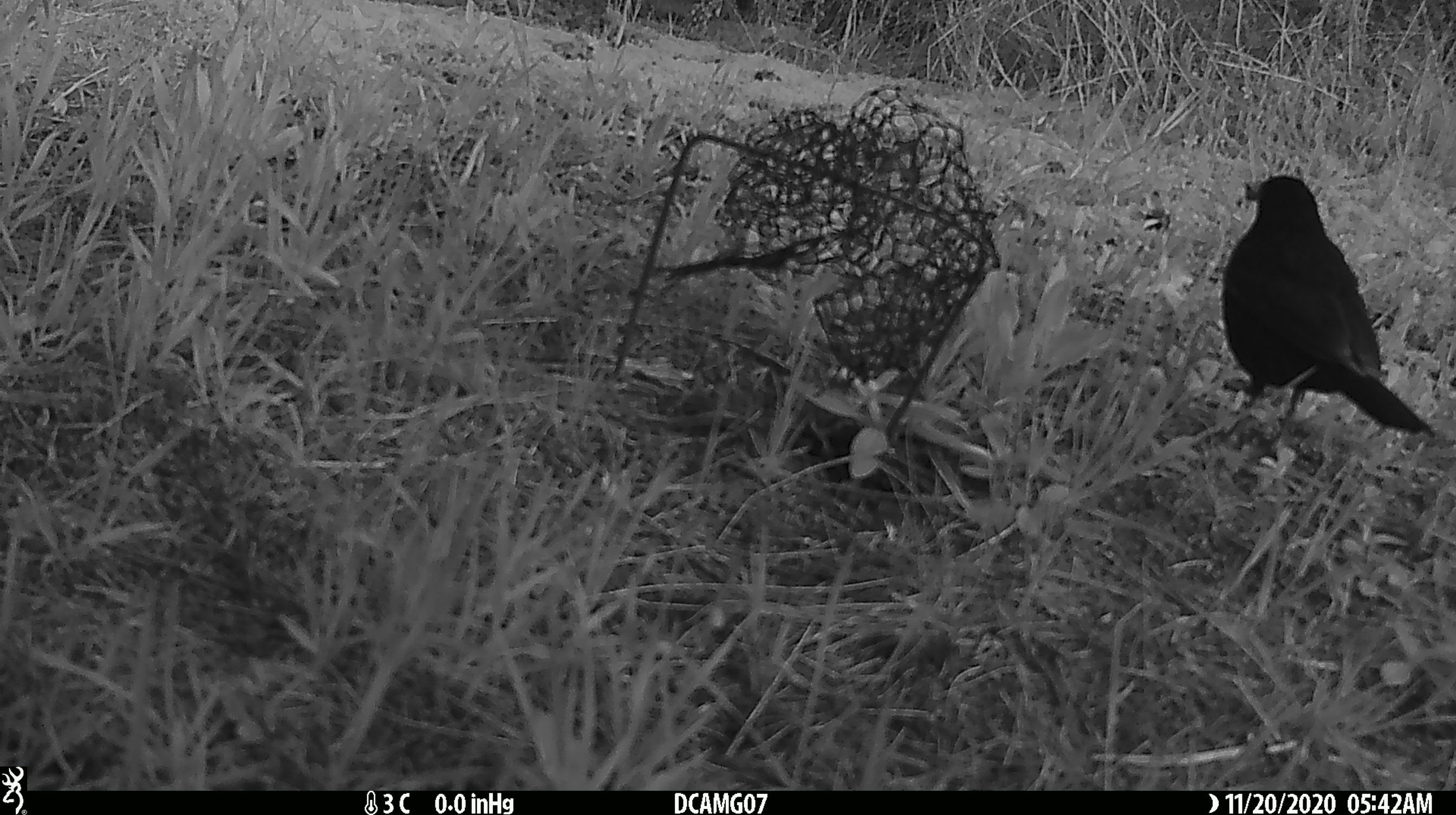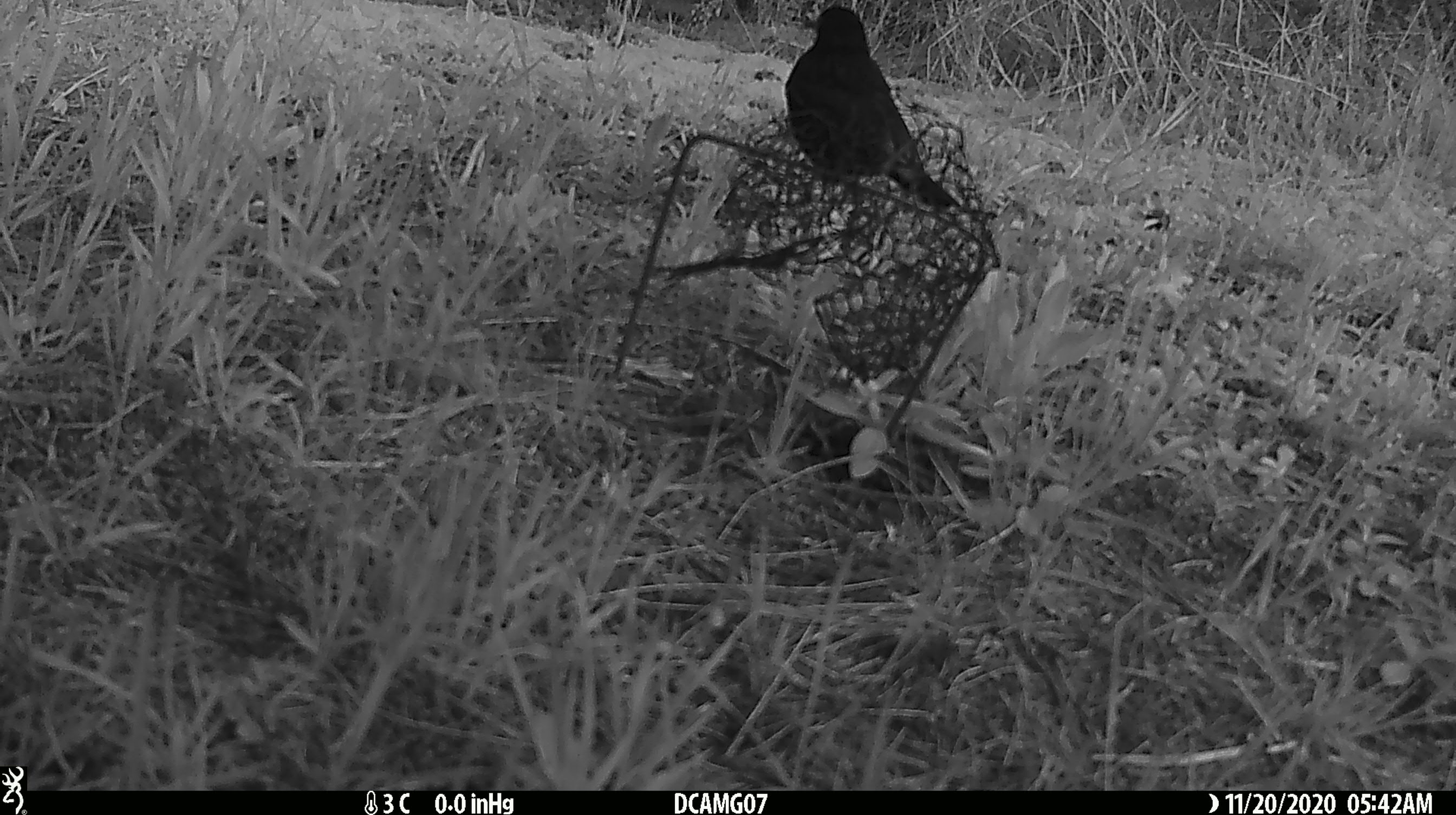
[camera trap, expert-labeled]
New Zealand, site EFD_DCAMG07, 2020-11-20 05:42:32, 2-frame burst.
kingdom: Animalia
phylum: Chordata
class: Aves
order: Passeriformes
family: Turdidae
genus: Turdus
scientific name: Turdus merula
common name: eurasian blackbird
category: blackbird